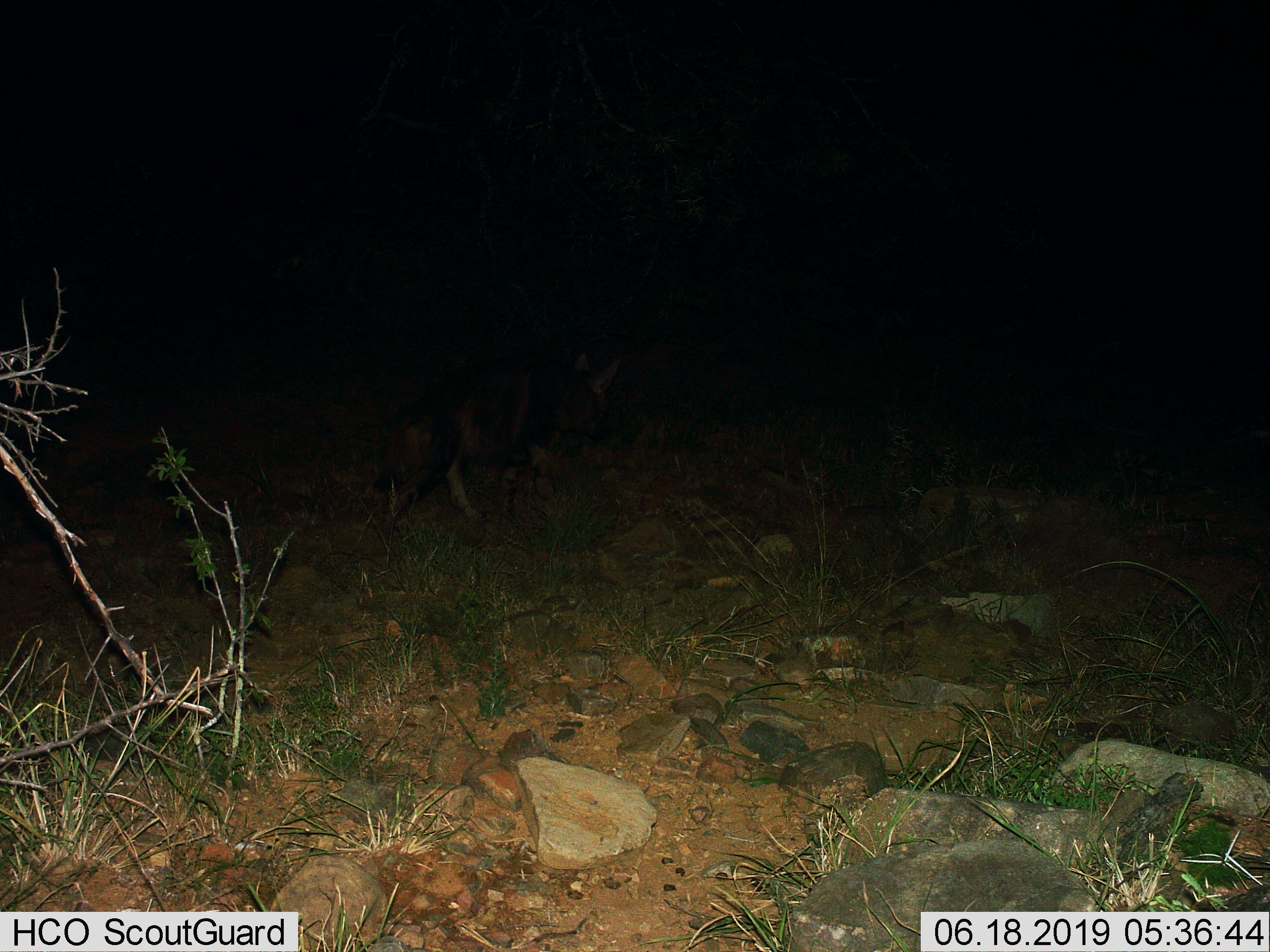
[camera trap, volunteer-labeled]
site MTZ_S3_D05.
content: unidentified animal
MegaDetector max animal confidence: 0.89